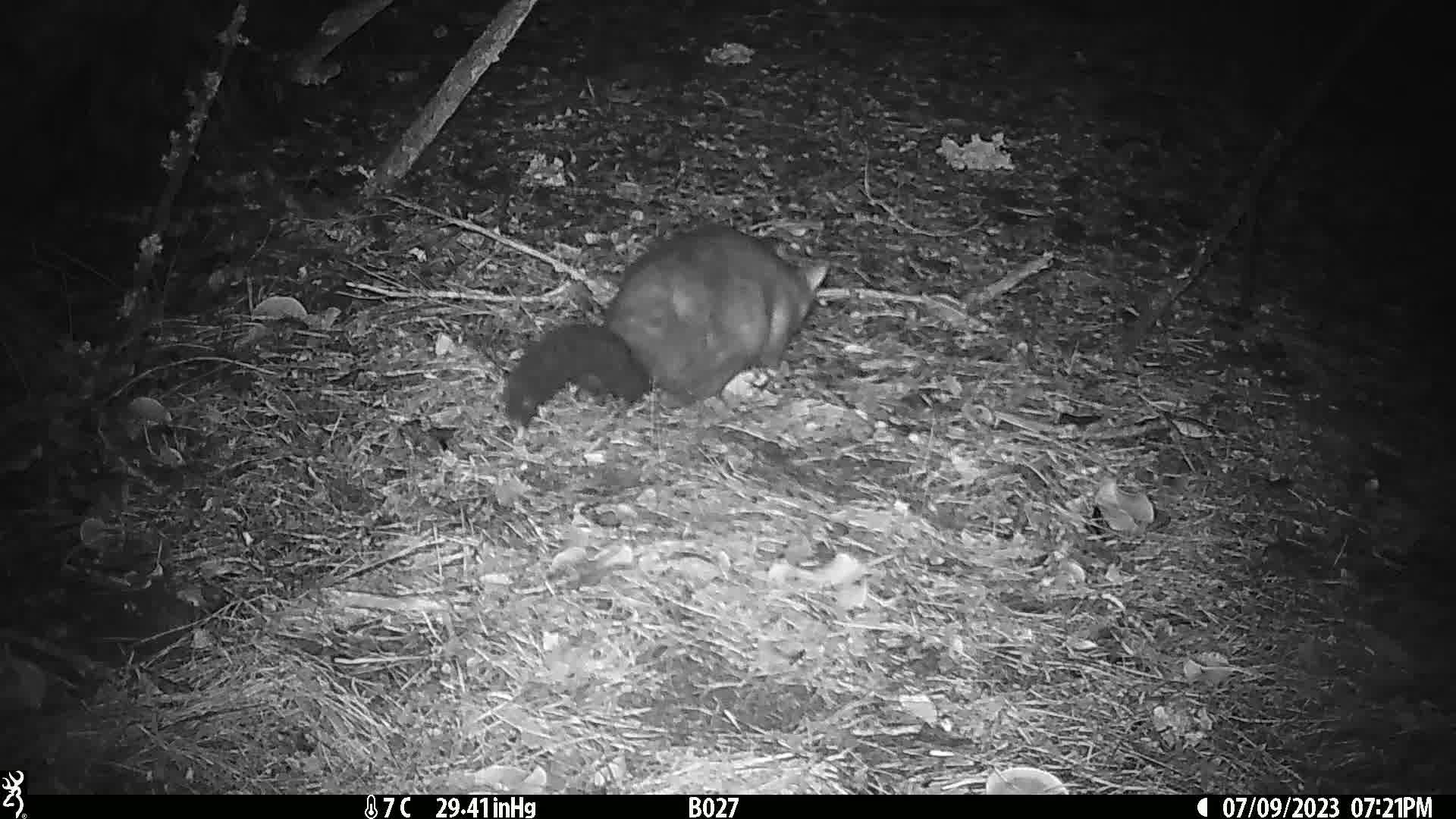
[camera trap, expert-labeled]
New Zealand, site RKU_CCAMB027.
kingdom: Animalia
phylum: Chordata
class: Mammalia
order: Diprotodontia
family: Phalangeridae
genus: Trichosurus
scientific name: Trichosurus vulpecula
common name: common brushtail possum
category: possum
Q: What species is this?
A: Possum (common brushtail possum) (Trichosurus vulpecula).